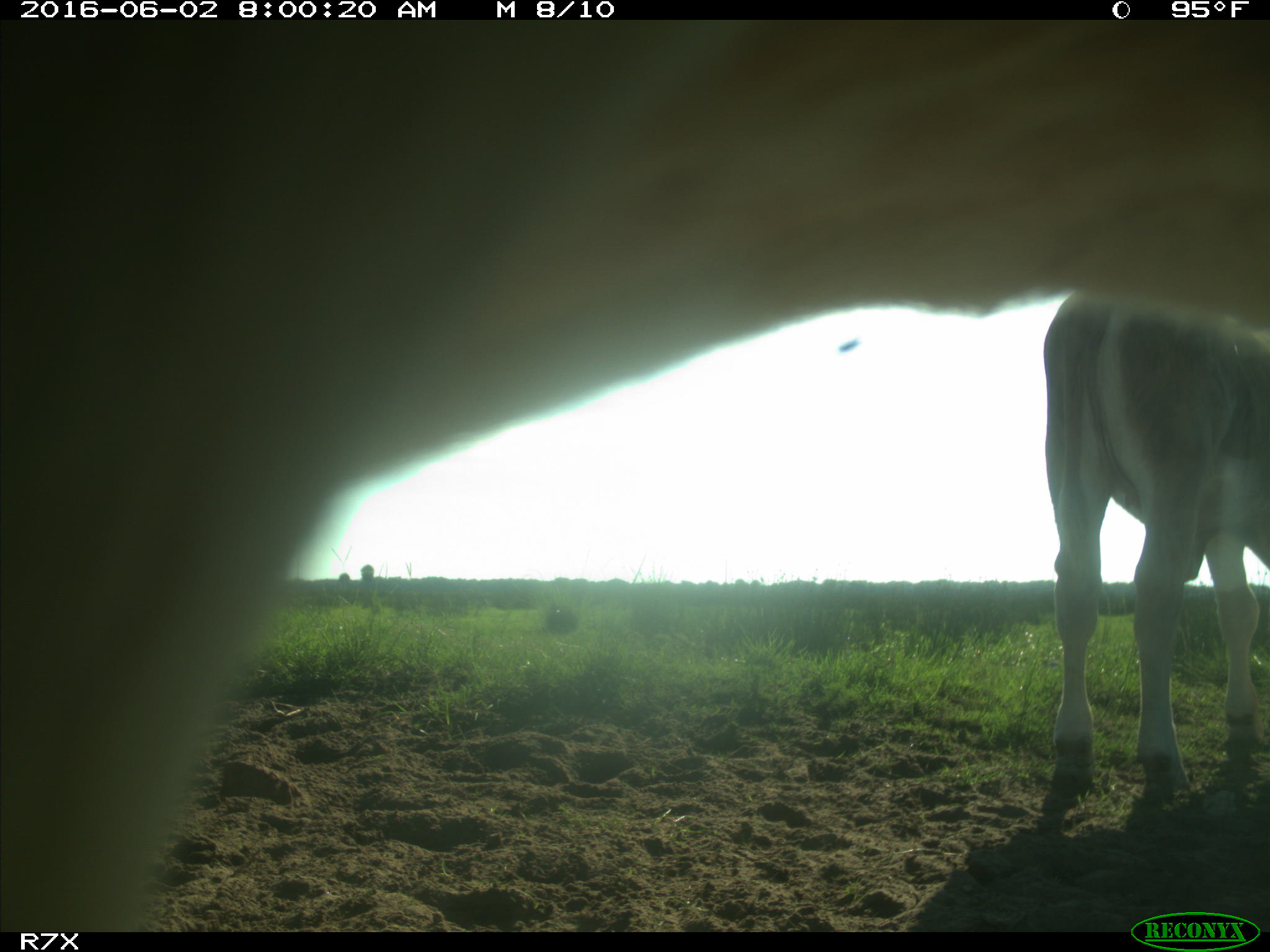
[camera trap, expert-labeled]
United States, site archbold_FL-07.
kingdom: Animalia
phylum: Chordata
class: Mammalia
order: Artiodactyla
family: Bovidae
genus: Bos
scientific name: Bos taurus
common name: domestic cow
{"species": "Bos taurus (domestic cow)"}